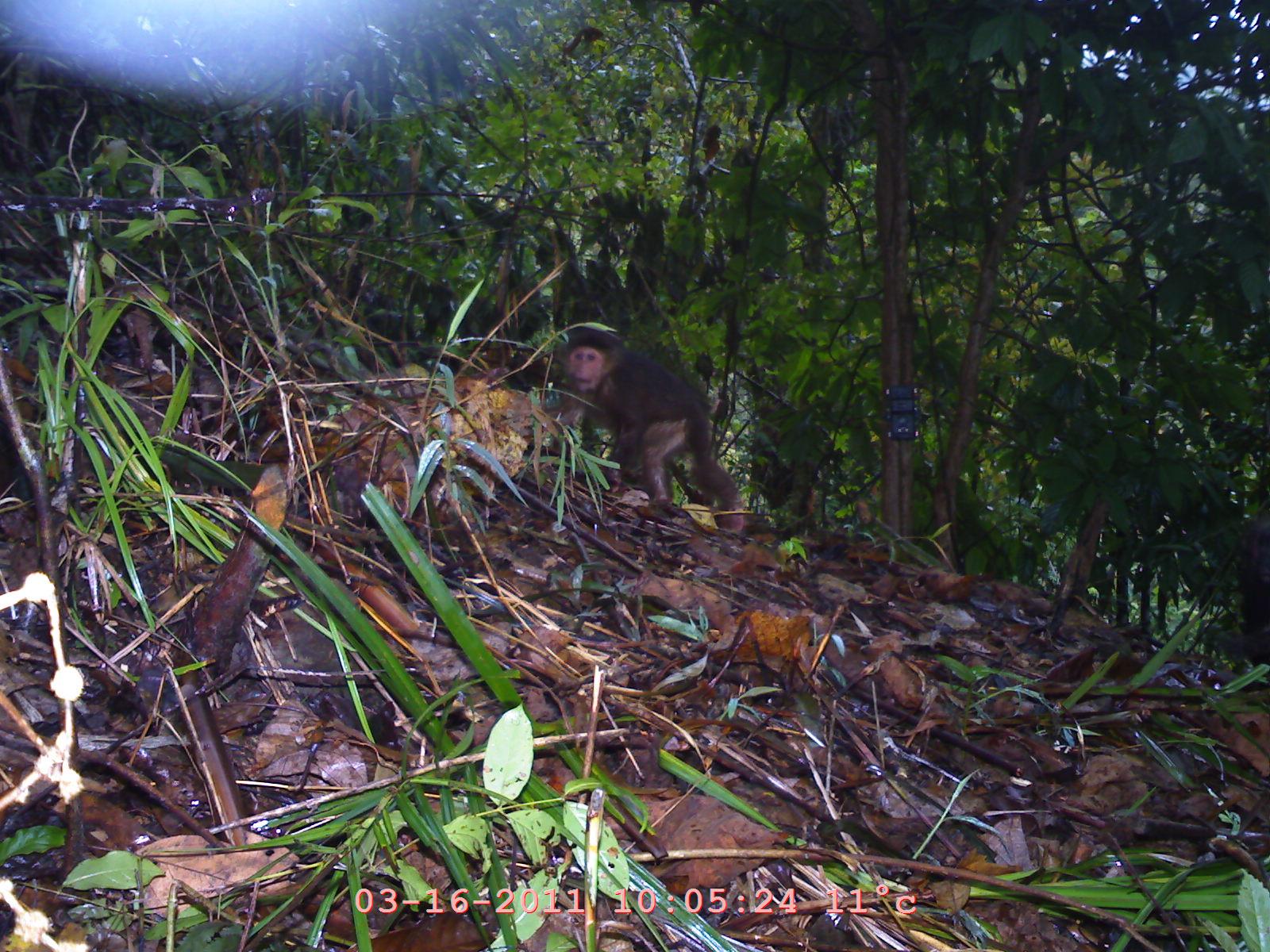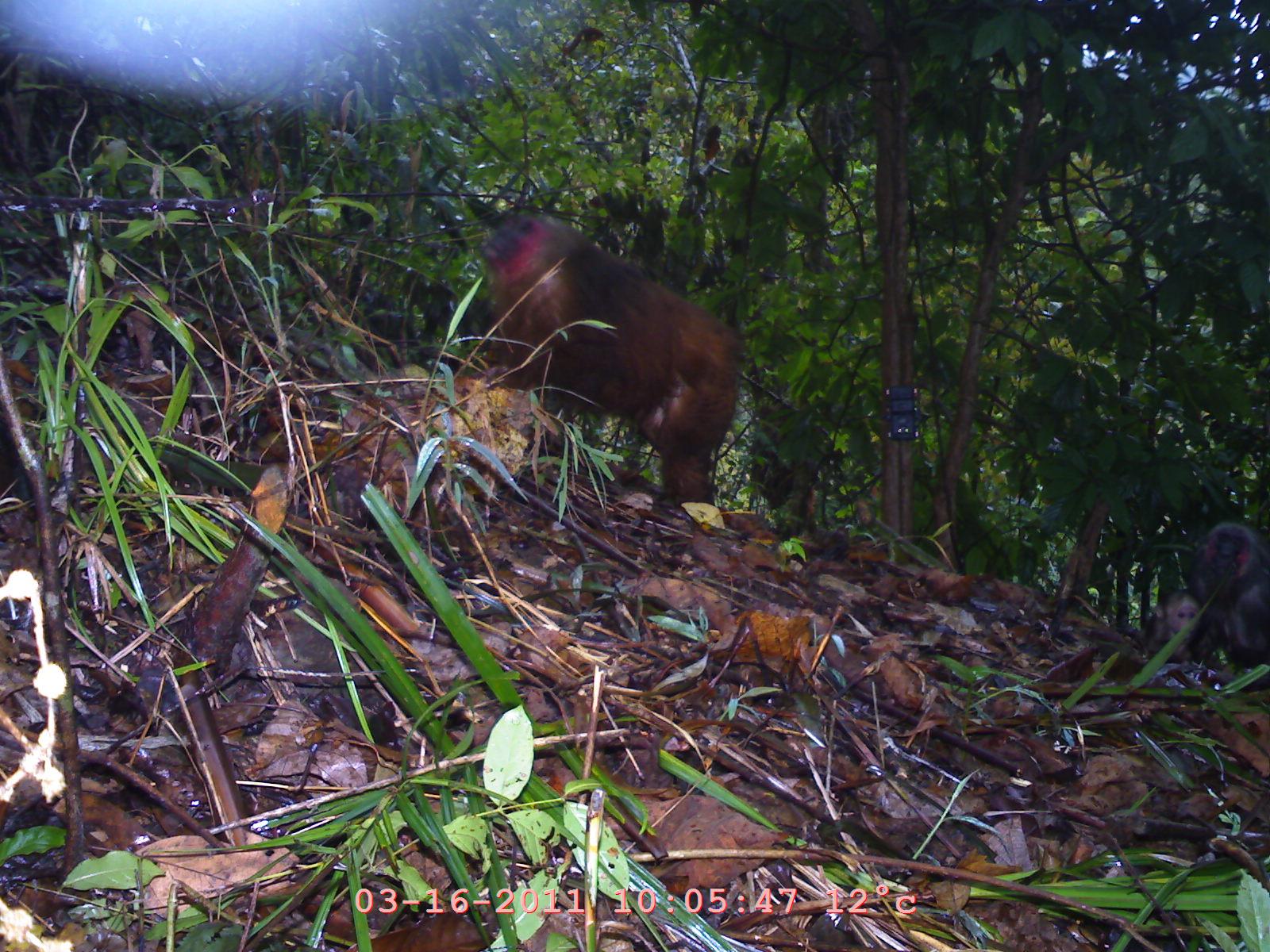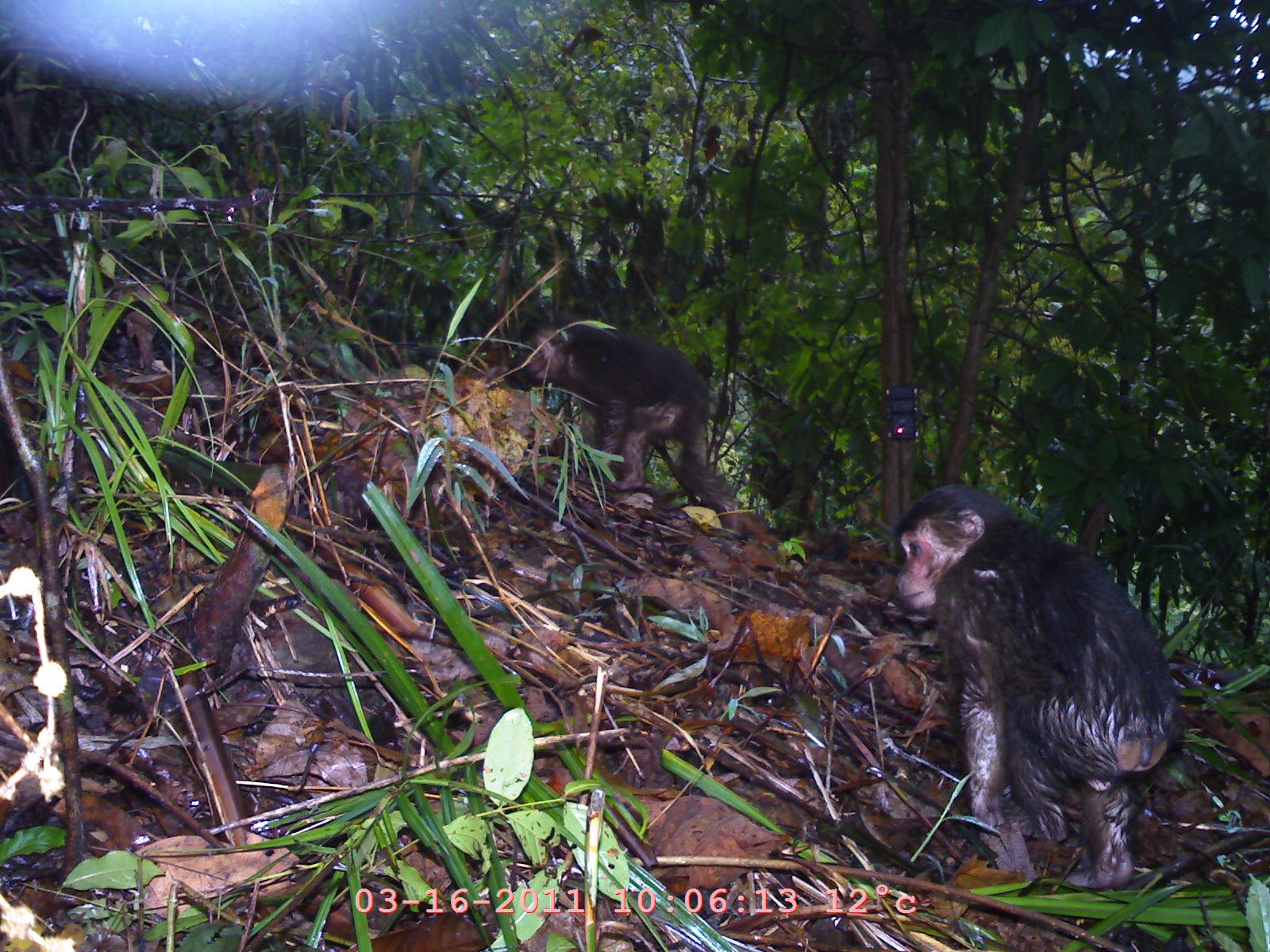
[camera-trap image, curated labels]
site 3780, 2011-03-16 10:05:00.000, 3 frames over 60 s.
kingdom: Animalia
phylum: Chordata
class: Mammalia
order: Primates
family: Cercopithecidae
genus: Macaca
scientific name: Macaca arctoides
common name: stump-tailed macaque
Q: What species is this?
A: Macaca arctoides (stump-tailed macaque).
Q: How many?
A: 2.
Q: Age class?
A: Adult.